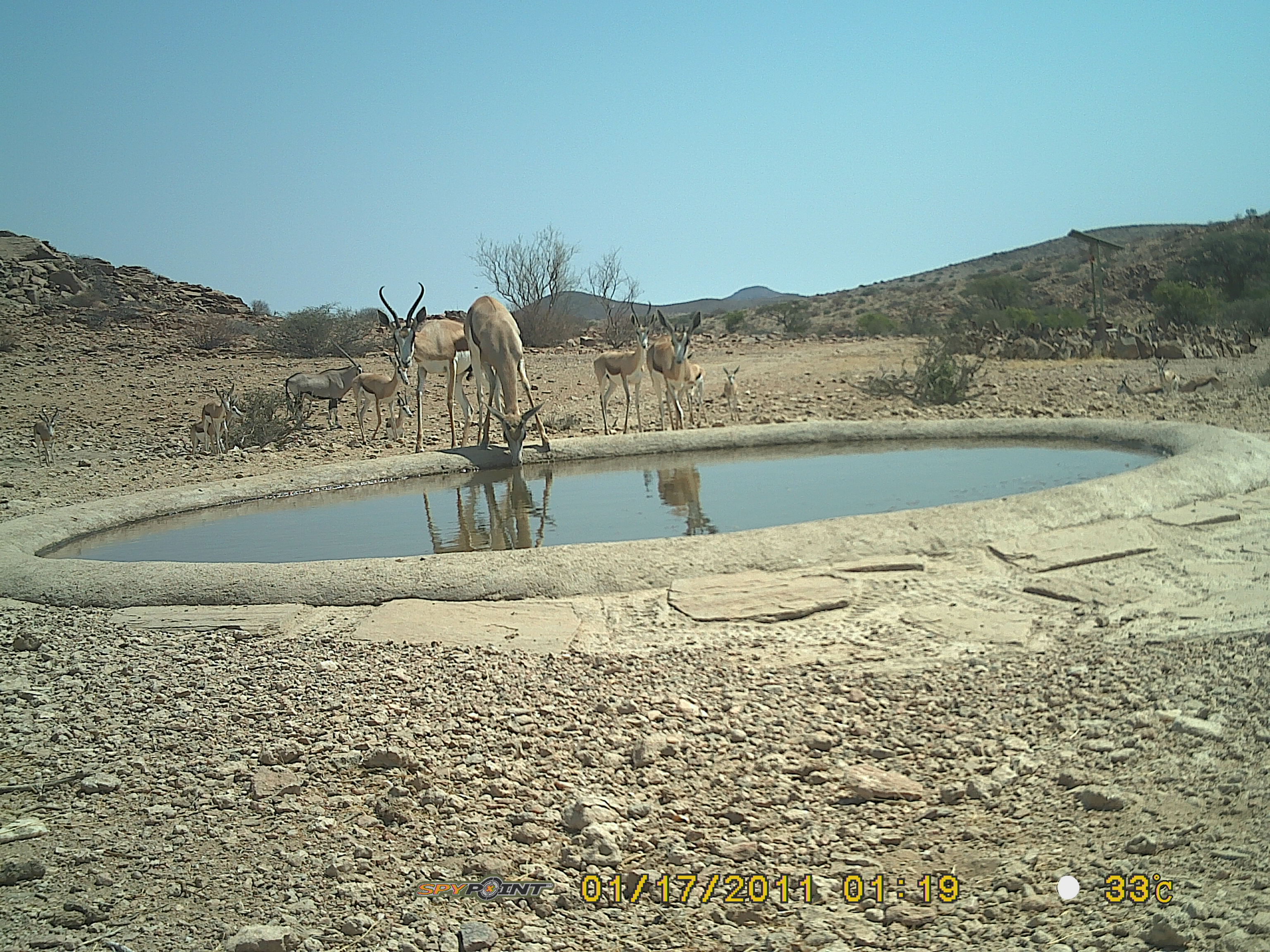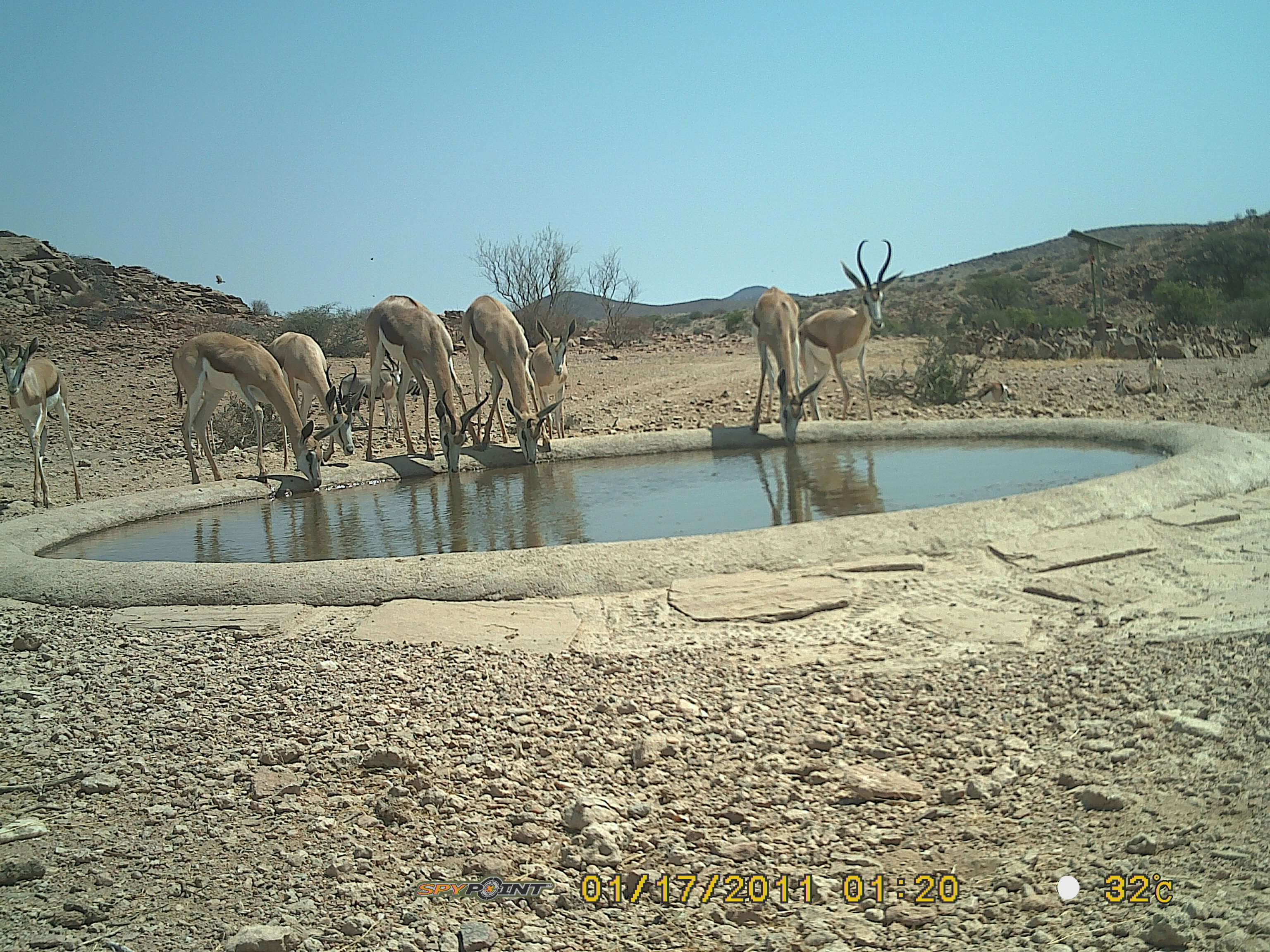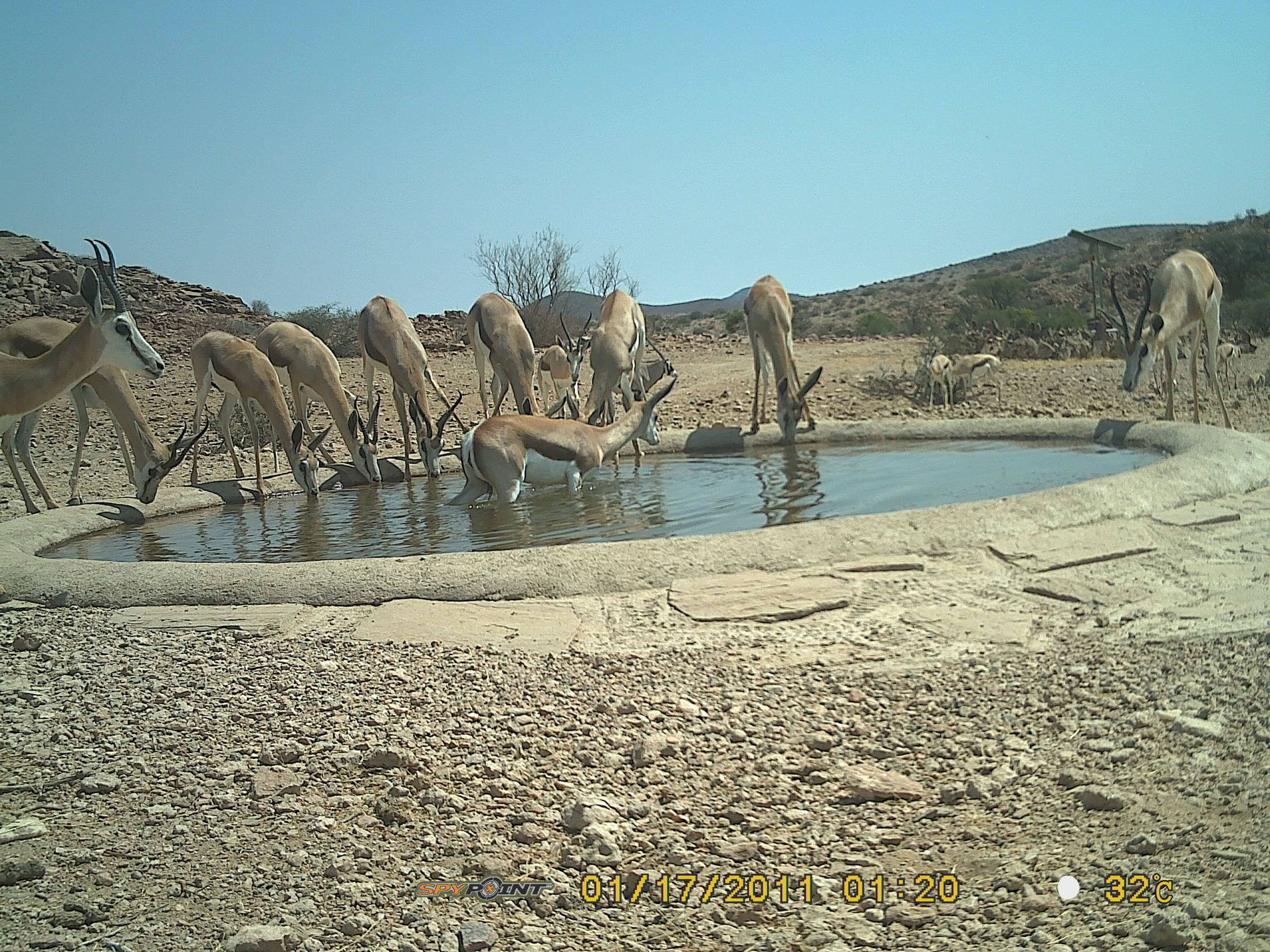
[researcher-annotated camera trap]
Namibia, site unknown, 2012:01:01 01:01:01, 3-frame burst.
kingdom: Animalia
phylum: Chordata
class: Mammalia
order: Artiodactyla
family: Bovidae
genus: Antidorcas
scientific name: Antidorcas marsupialis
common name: springbok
Antidorcas marsupialis (springbok).